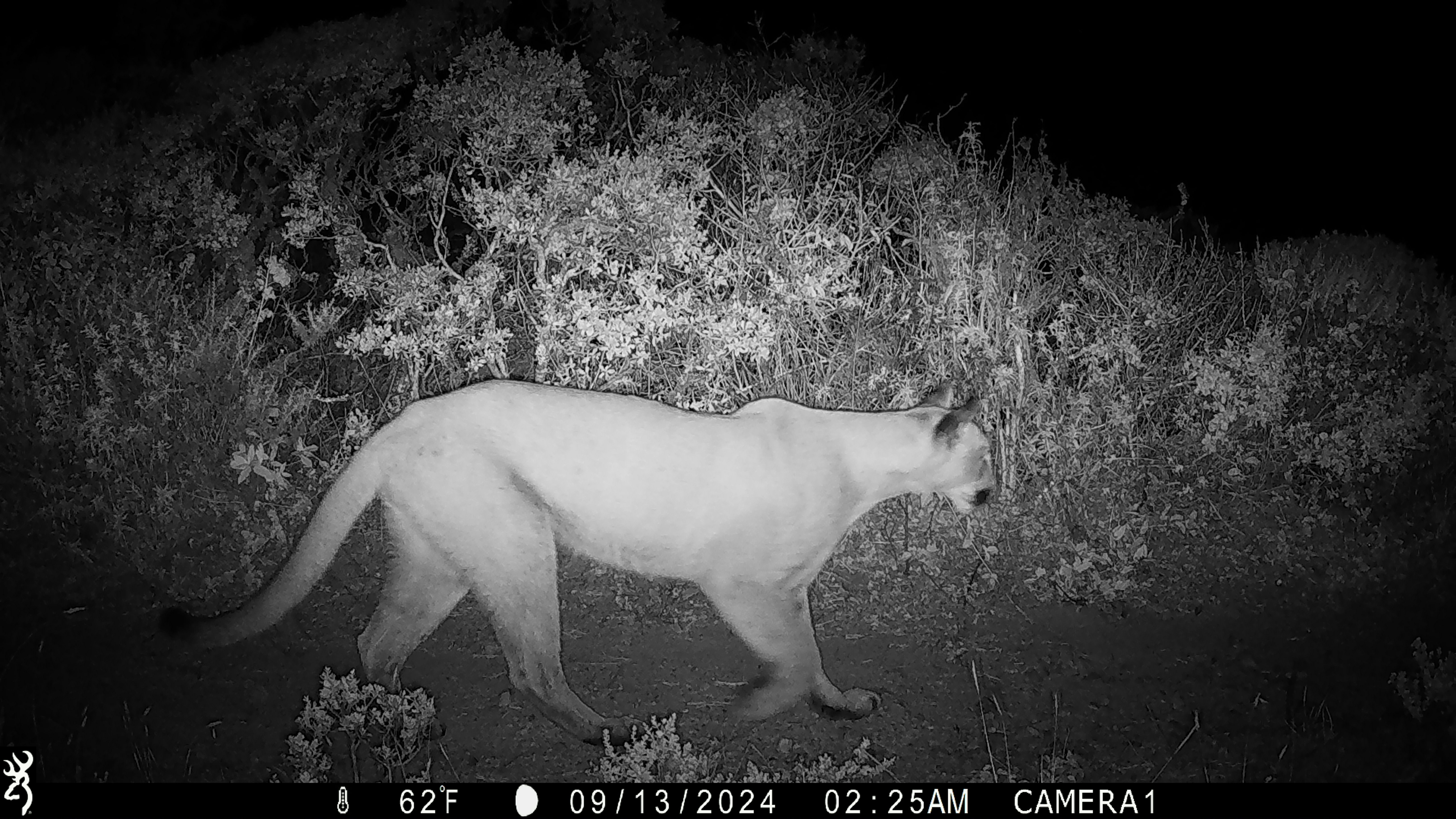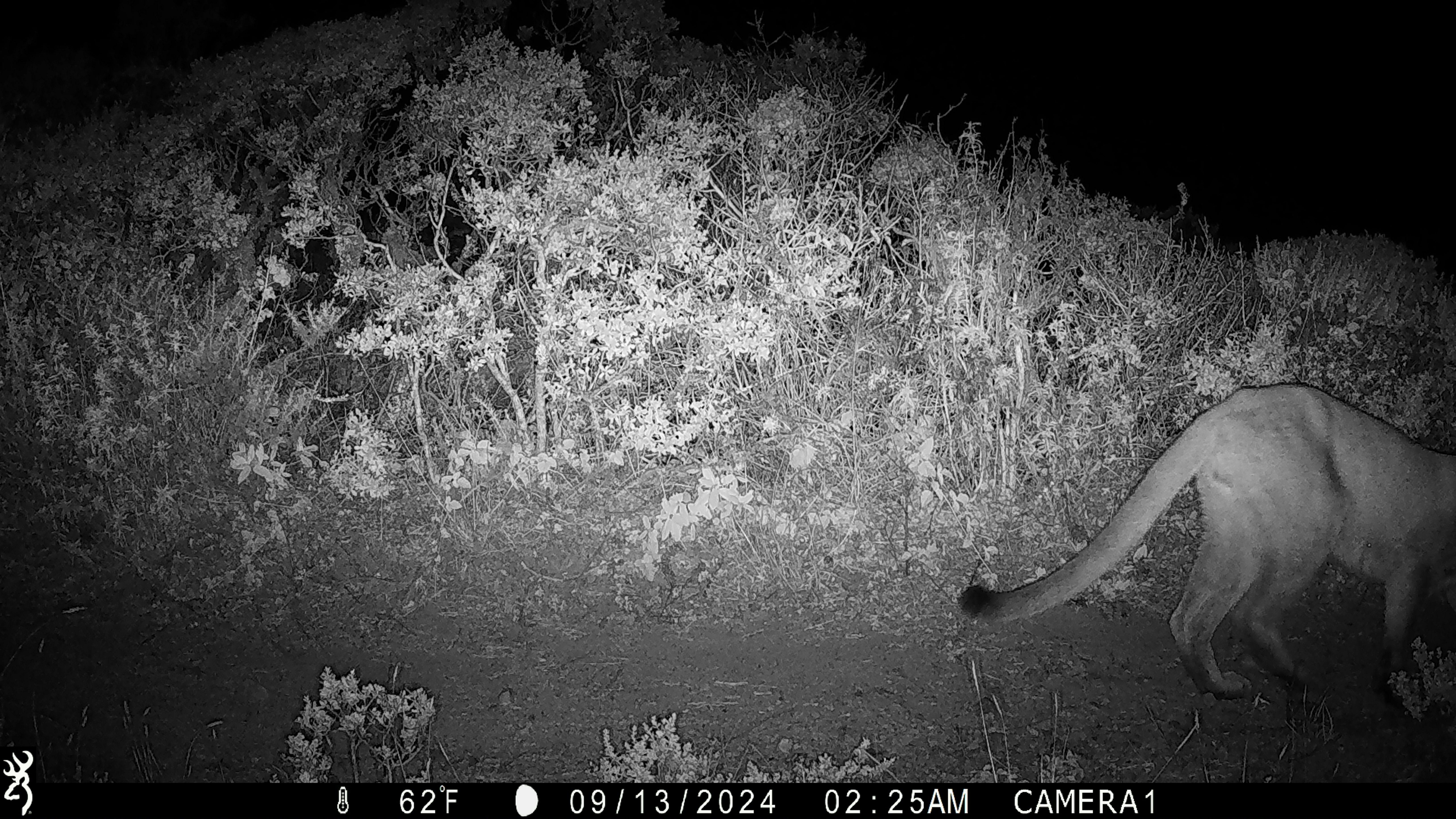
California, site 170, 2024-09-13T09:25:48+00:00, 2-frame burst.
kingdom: Animalia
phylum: Chordata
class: Mammalia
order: Carnivora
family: Felidae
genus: Puma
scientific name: Puma concolor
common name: puma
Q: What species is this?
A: Puma (Puma concolor).